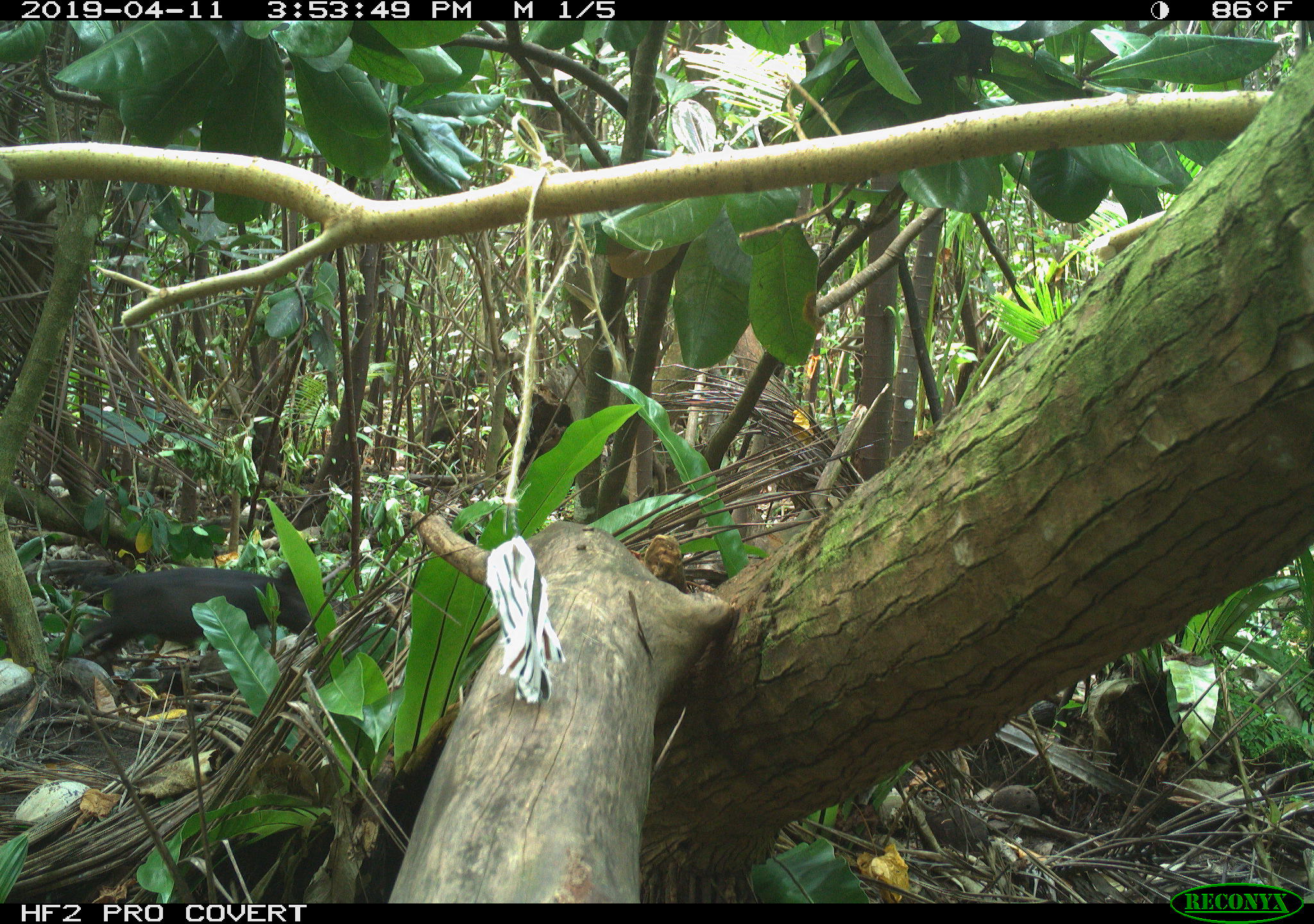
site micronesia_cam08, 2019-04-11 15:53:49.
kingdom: Animalia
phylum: Chordata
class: Mammalia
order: Artiodactyla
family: Suidae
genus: Sus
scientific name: Sus scrofa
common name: pig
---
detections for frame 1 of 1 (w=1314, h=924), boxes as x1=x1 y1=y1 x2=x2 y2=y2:
pig: x1=46 y1=560 x2=331 y2=676